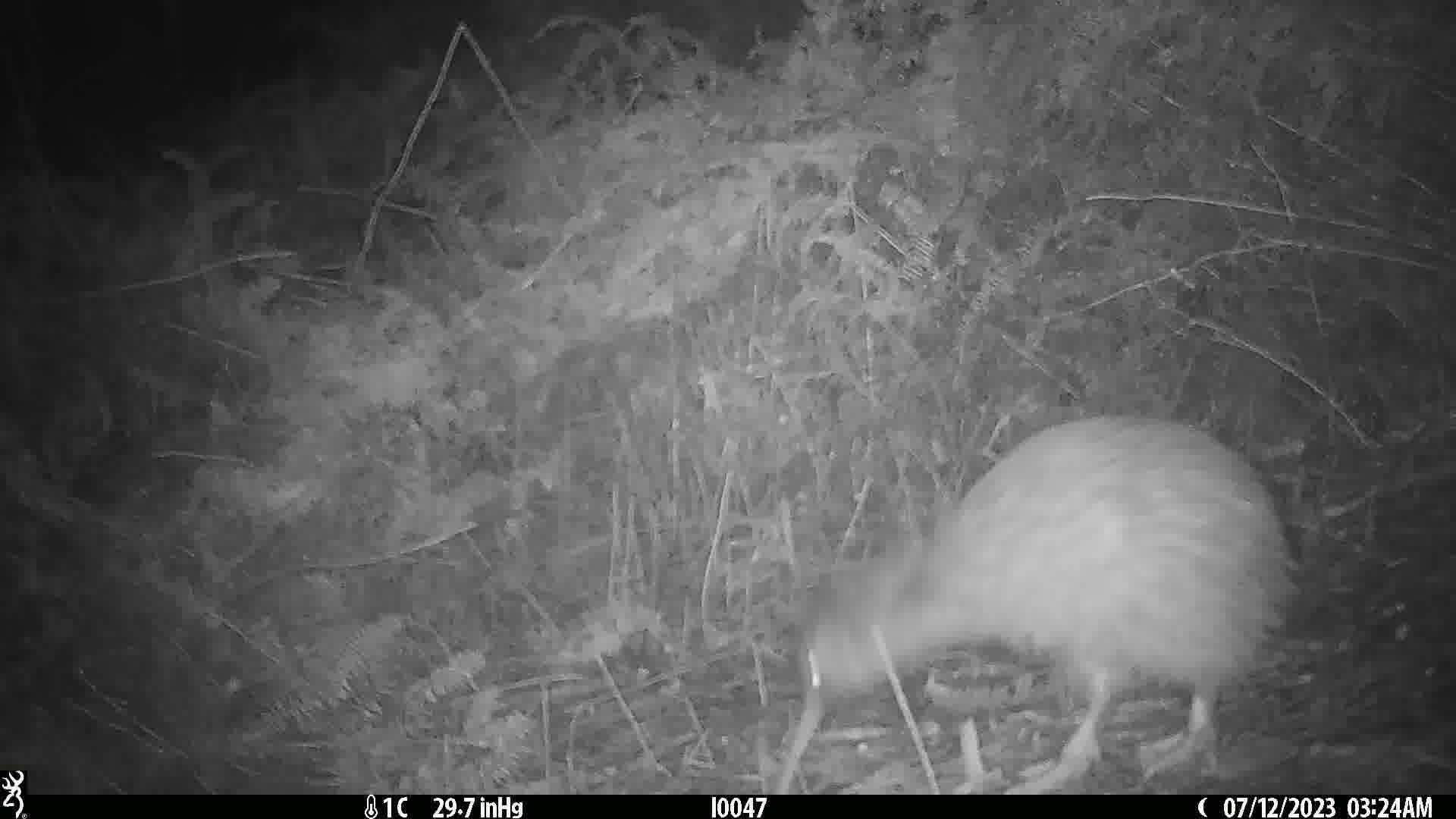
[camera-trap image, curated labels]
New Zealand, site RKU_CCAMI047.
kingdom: Animalia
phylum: Chordata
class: Aves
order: Apterygiformes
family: Apterygidae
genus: Apteryx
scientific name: Apteryx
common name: kiwi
Kiwi (Apteryx).